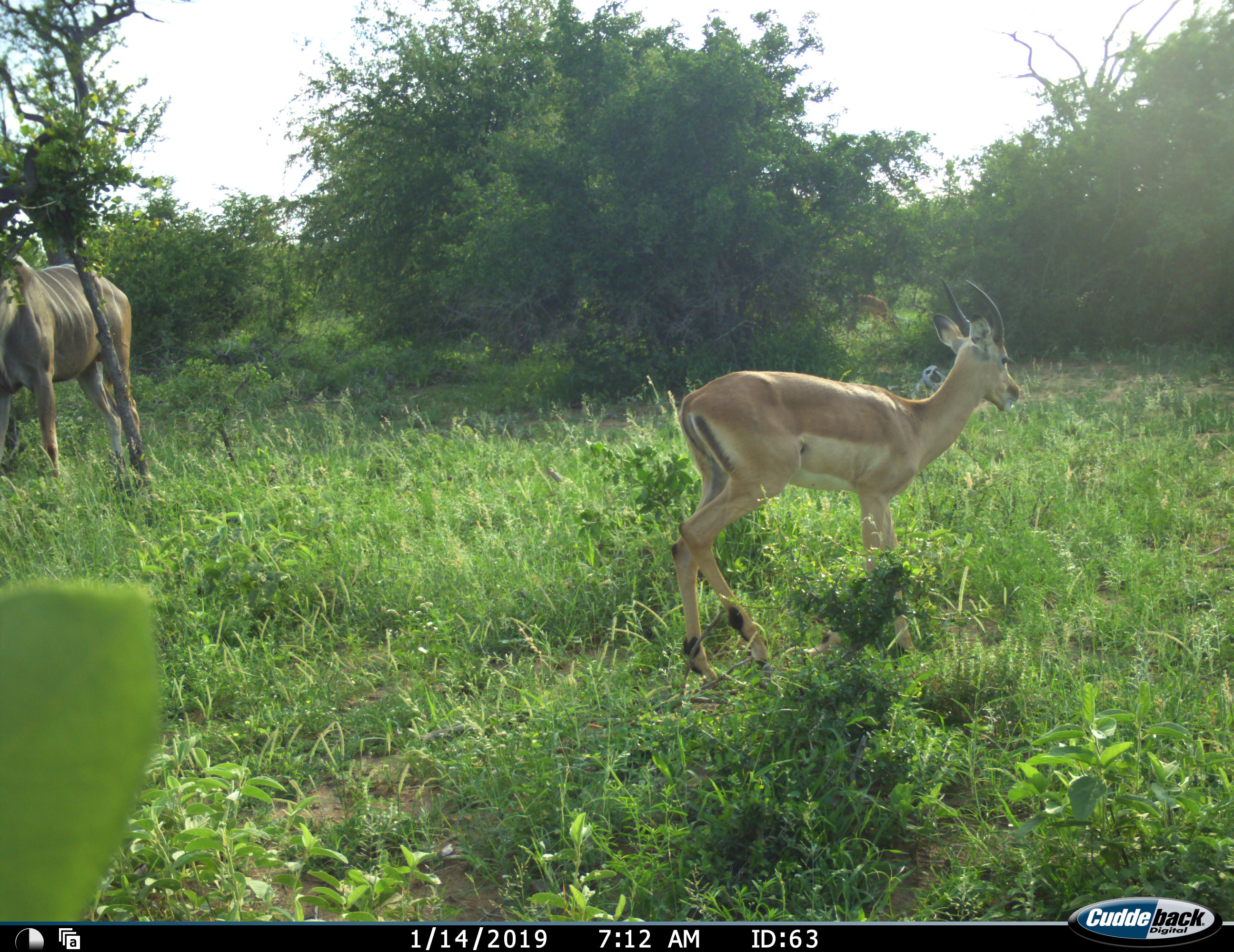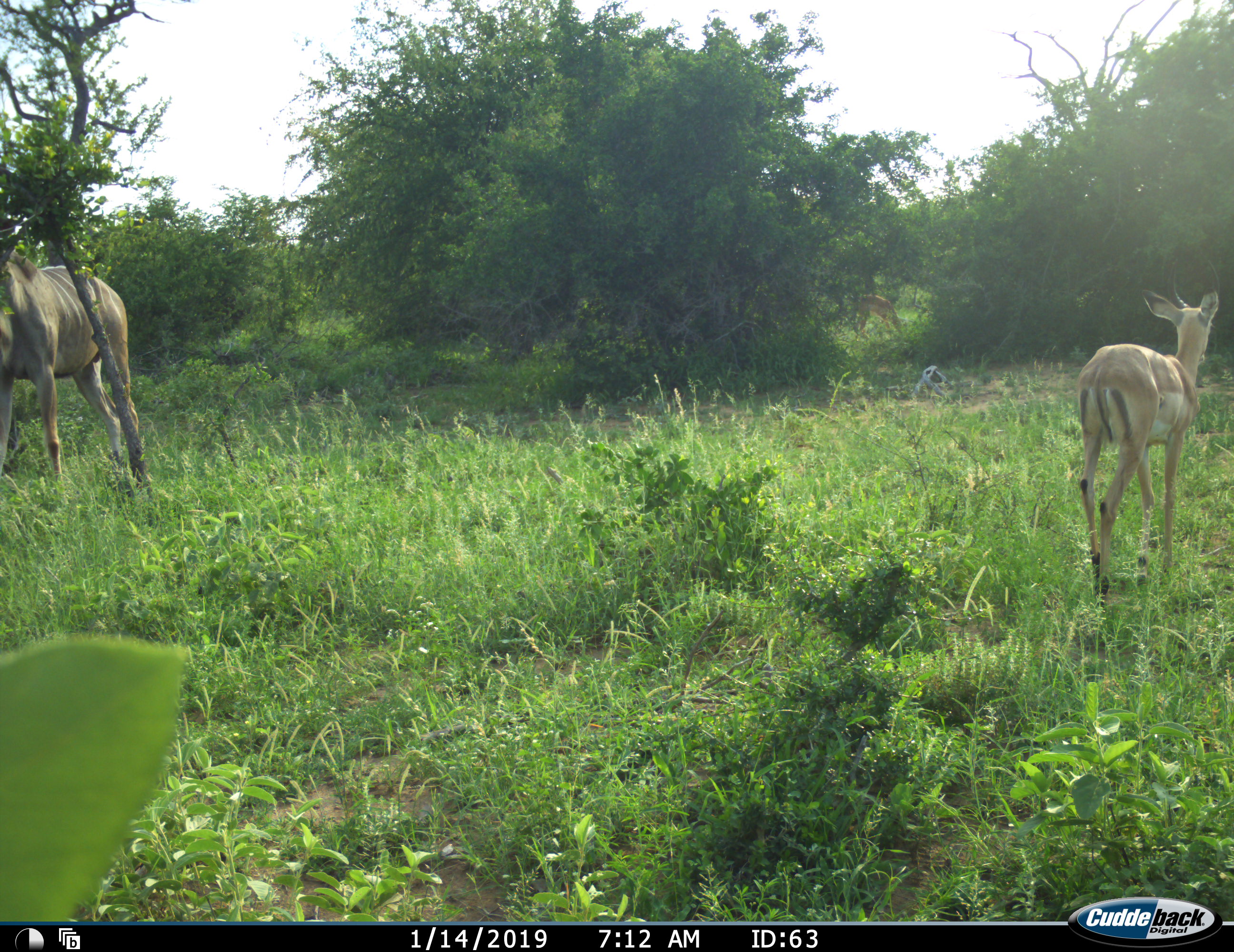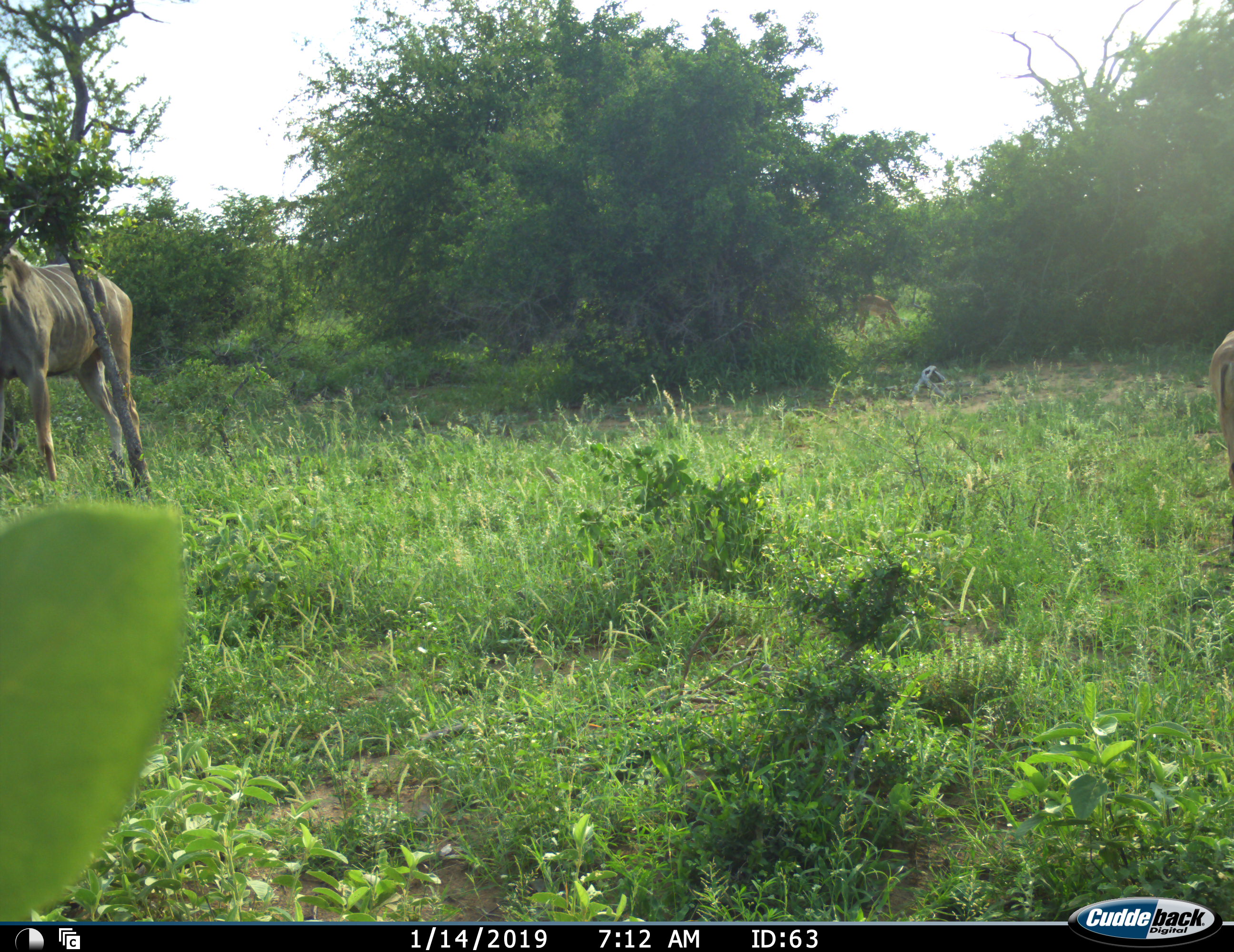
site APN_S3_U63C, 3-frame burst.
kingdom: Animalia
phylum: Chordata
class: Mammalia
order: Artiodactyla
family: Bovidae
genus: Aepyceros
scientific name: Aepyceros melampus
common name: impala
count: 2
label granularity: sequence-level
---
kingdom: Animalia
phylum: Chordata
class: Mammalia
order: Artiodactyla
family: Bovidae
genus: Tragelaphus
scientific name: Tragelaphus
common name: kudu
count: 1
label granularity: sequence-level